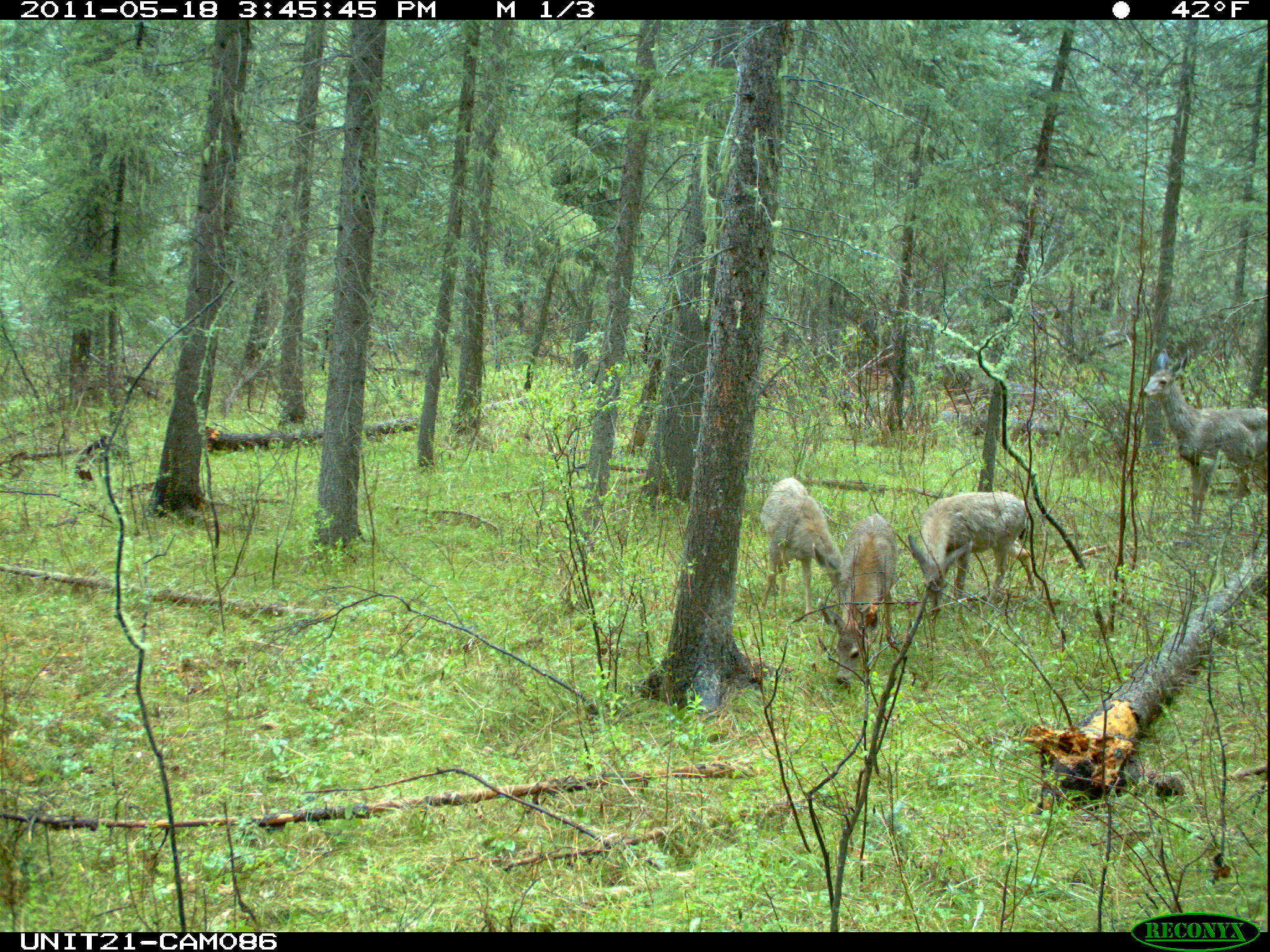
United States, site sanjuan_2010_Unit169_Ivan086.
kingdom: Animalia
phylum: Chordata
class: Mammalia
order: Artiodactyla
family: Cervidae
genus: Odocoileus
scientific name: Odocoileus hemionus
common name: mule deer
Odocoileus hemionus (mule deer).